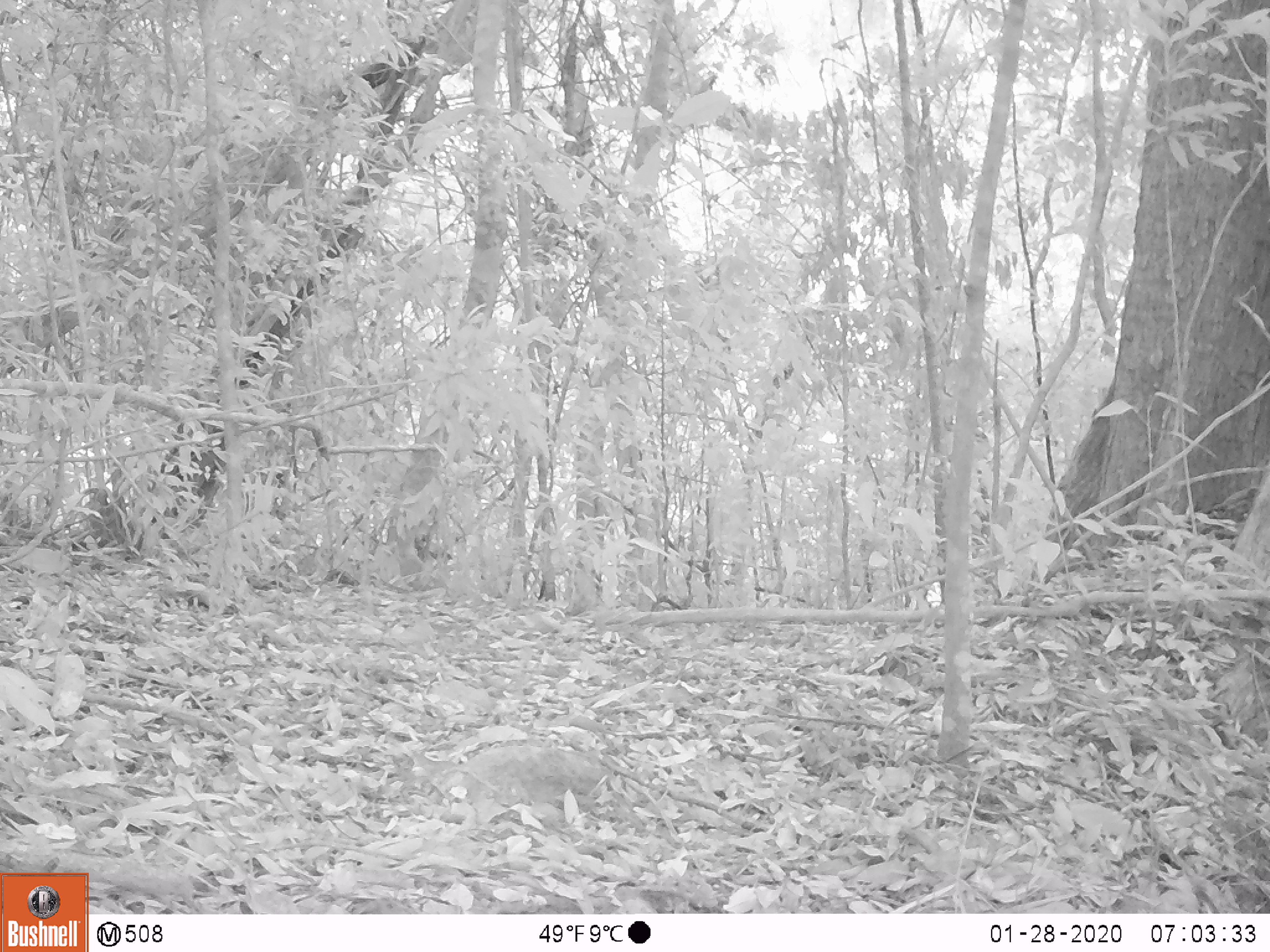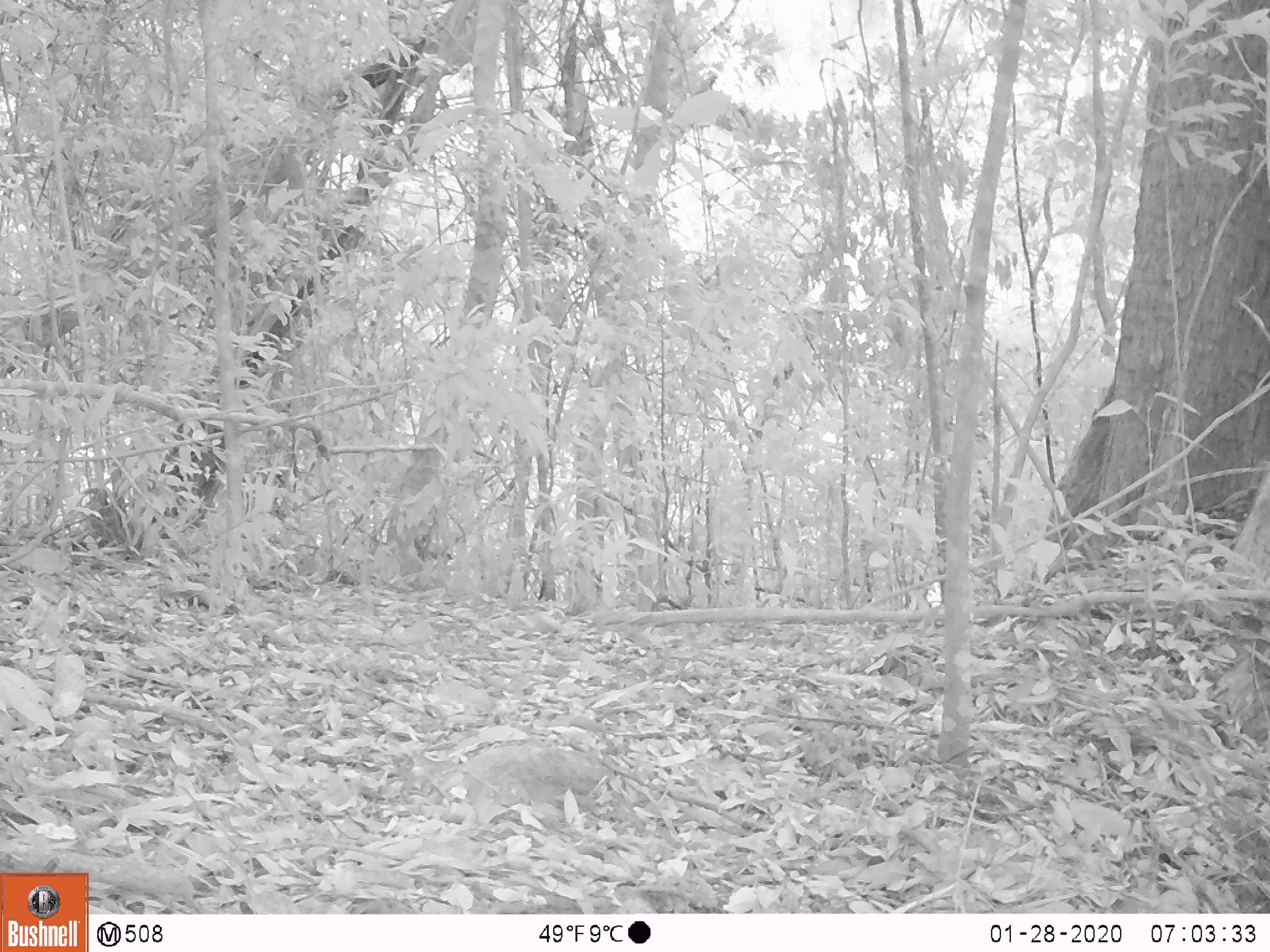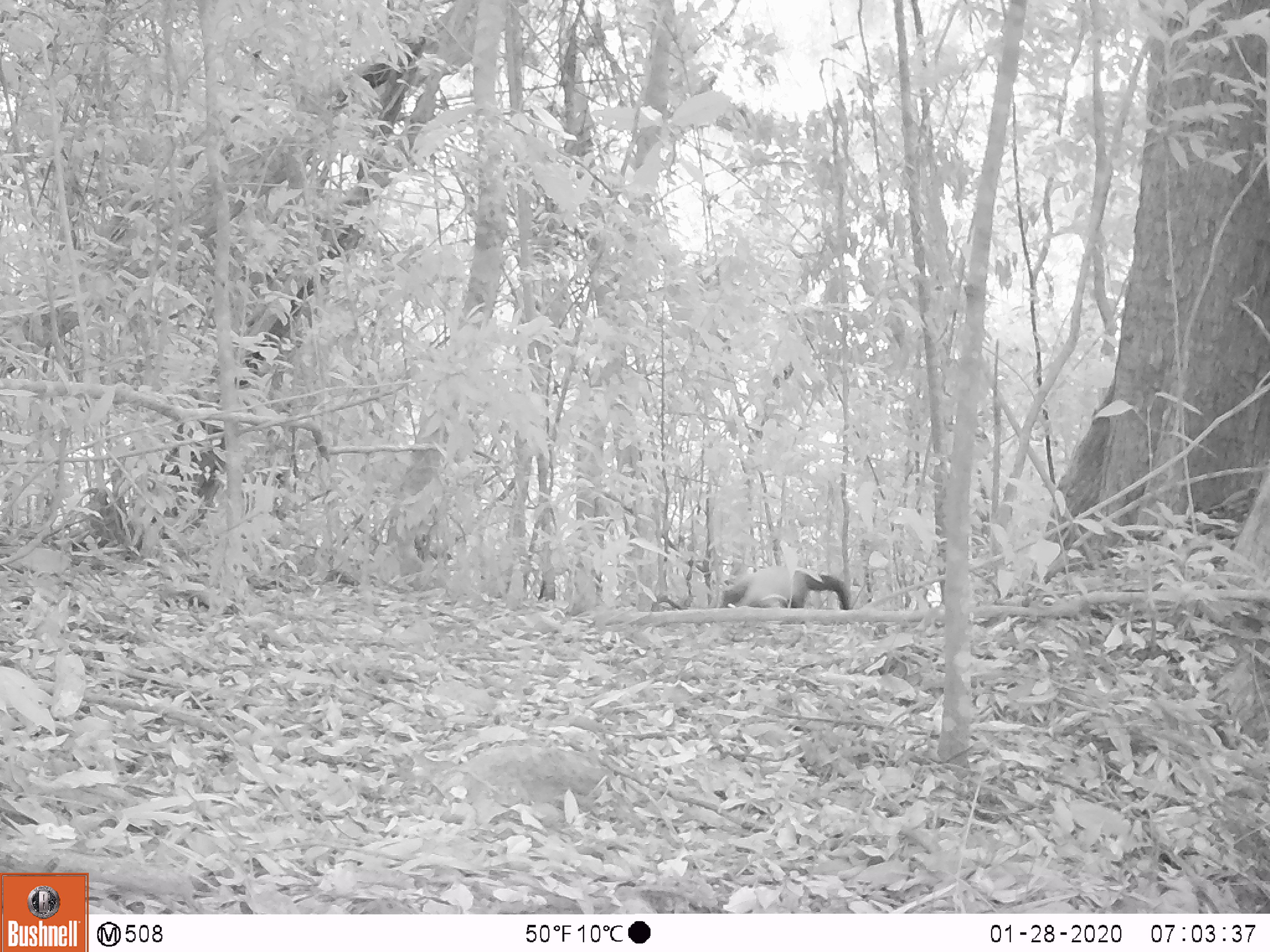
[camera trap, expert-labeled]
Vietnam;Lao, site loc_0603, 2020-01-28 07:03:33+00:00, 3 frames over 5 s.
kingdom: Animalia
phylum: Chordata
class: Mammalia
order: Carnivora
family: Mustelidae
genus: Martes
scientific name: Martes flavigula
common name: yellow-throated marten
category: yellow throated marten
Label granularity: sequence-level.